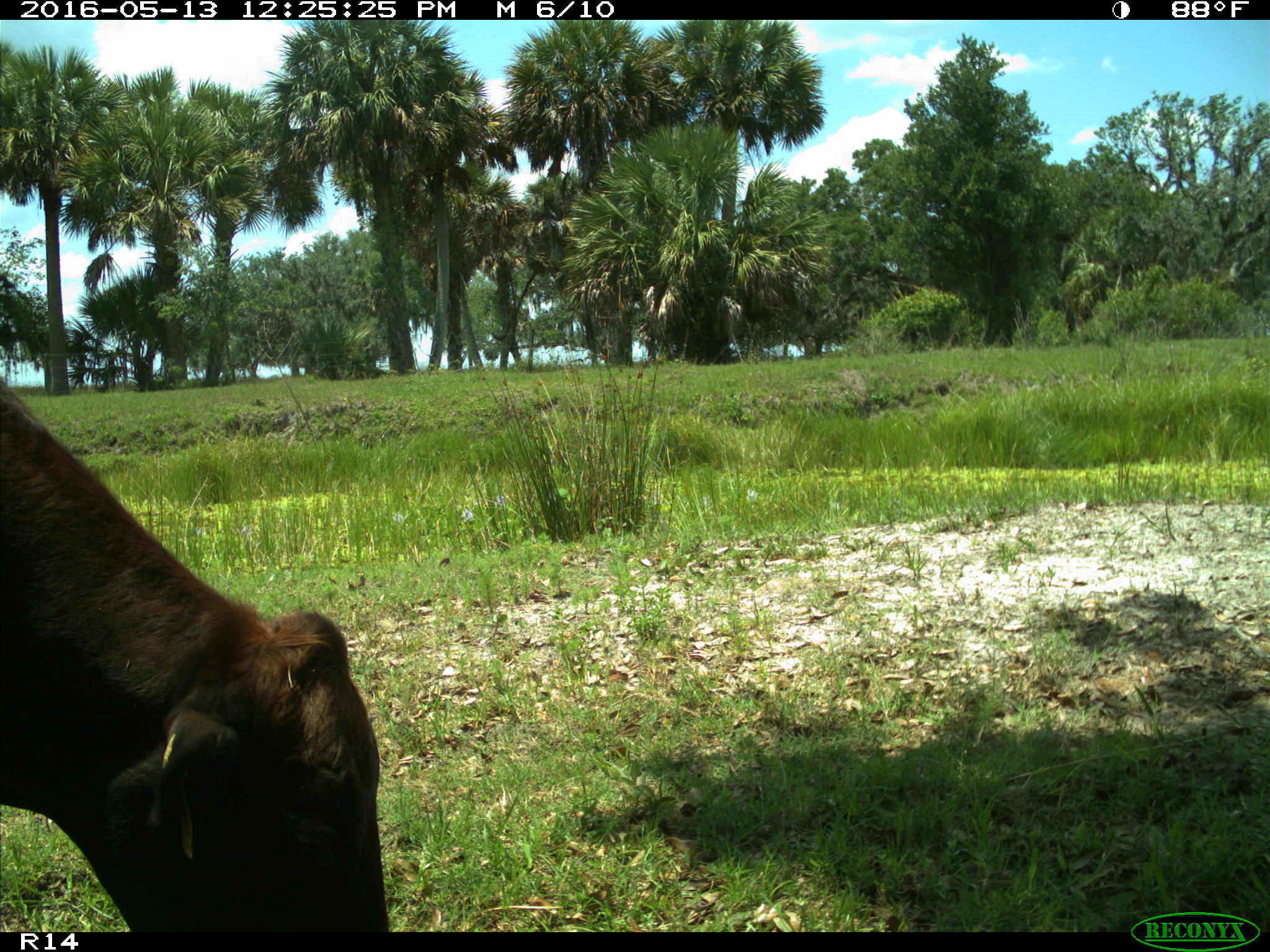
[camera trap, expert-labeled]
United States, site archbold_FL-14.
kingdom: Animalia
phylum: Chordata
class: Mammalia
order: Artiodactyla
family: Bovidae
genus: Bos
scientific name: Bos taurus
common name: domestic cow